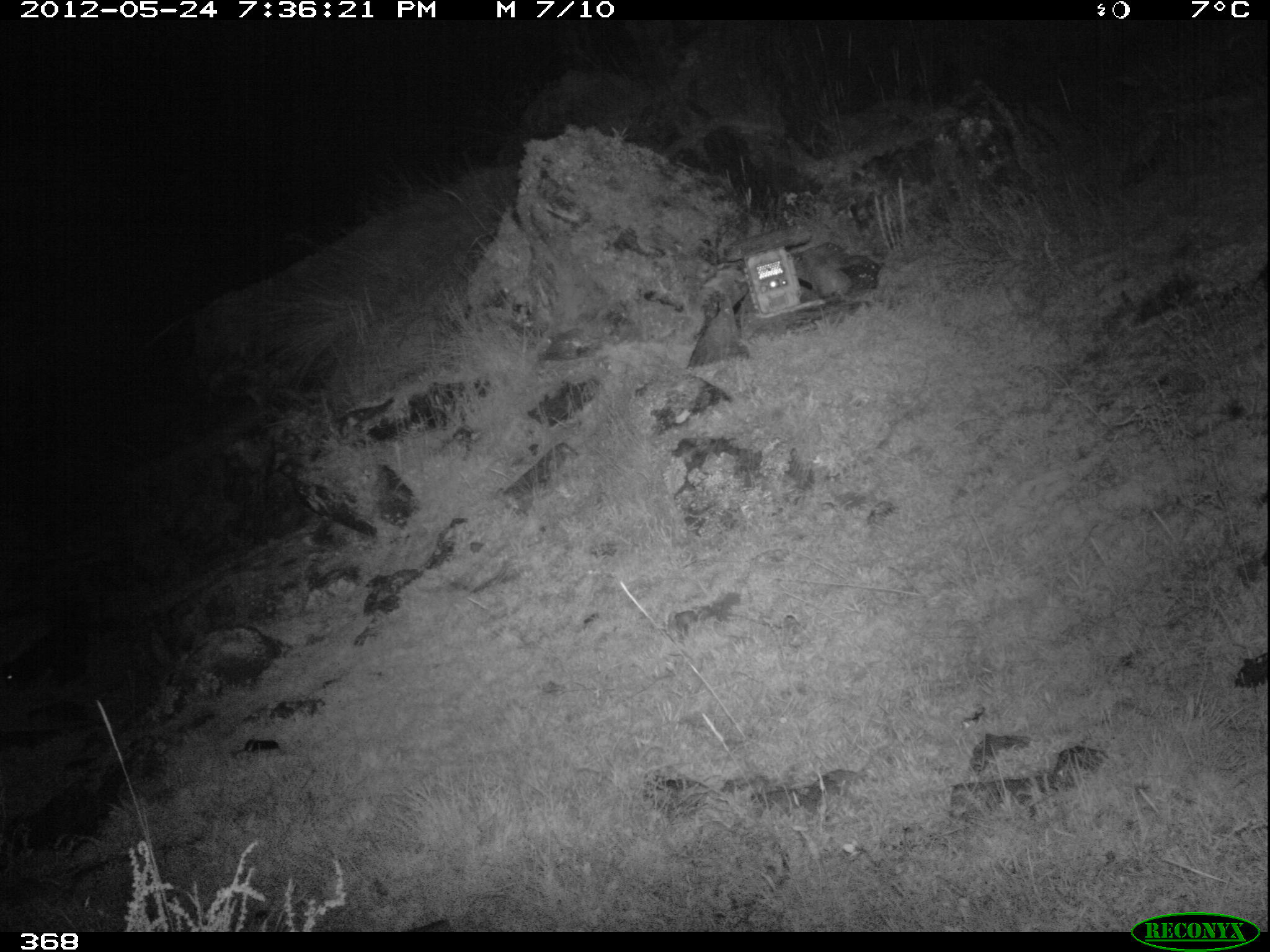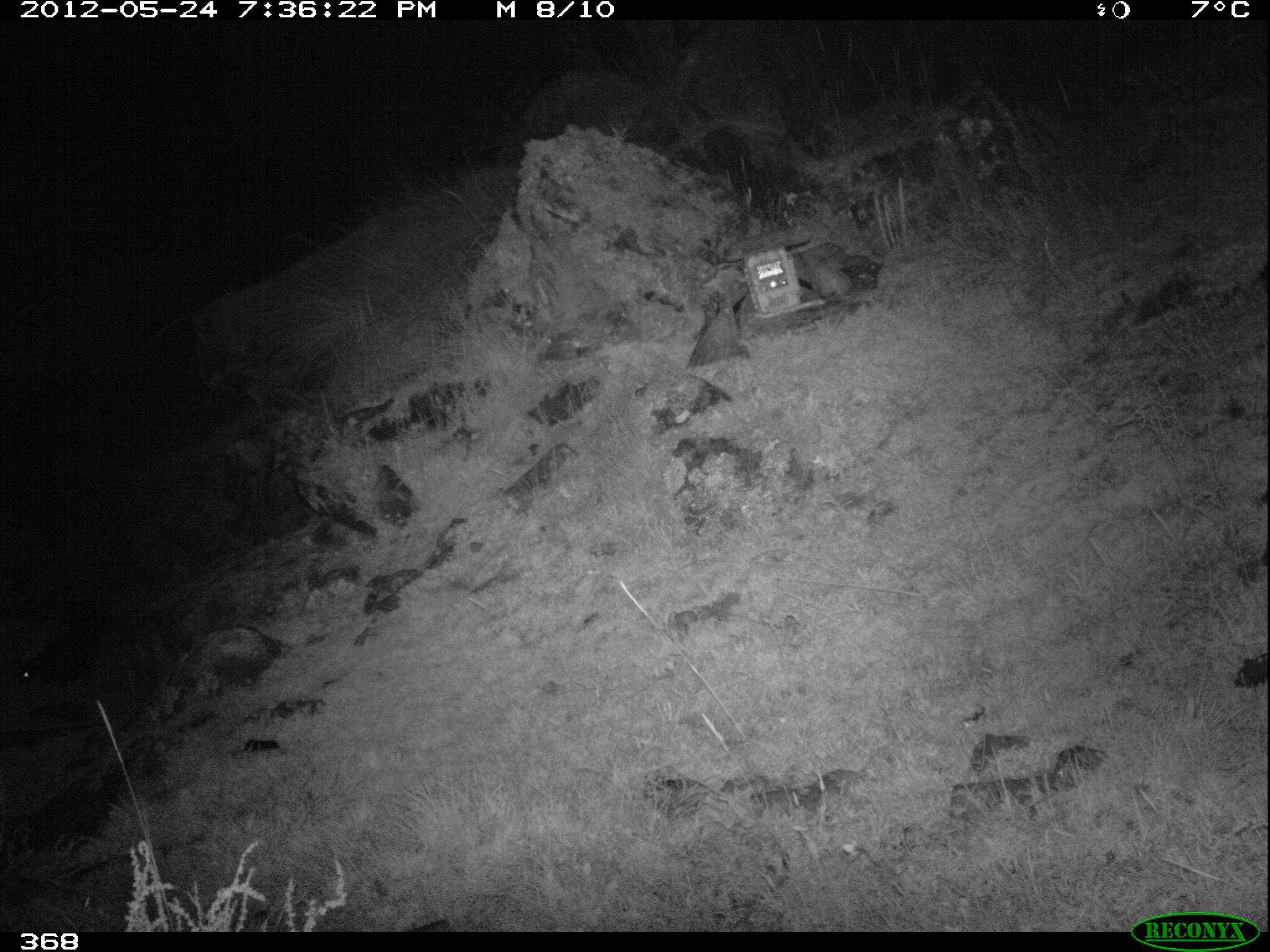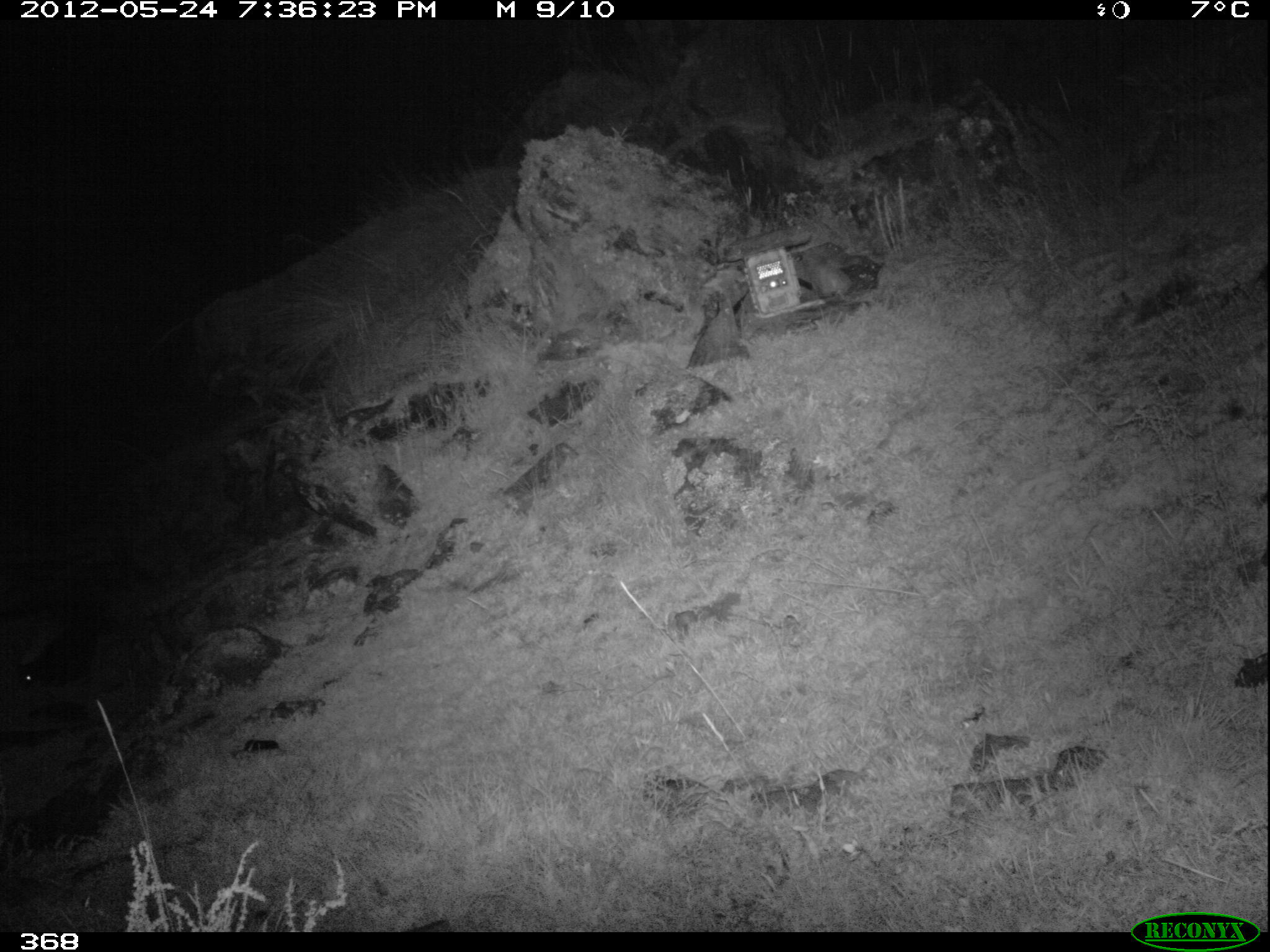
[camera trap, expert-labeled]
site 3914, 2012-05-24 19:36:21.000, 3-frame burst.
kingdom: Animalia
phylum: Chordata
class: Mammalia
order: Carnivora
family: Mephitidae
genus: Conepatus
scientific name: Conepatus chinga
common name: molina's hog-nosed skunk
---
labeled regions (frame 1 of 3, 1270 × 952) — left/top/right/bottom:
conepatus chinga: 3/623/89/692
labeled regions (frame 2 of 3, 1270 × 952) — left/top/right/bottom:
conepatus chinga: 18/637/96/686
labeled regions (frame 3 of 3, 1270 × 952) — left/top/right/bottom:
conepatus chinga: 17/619/99/686